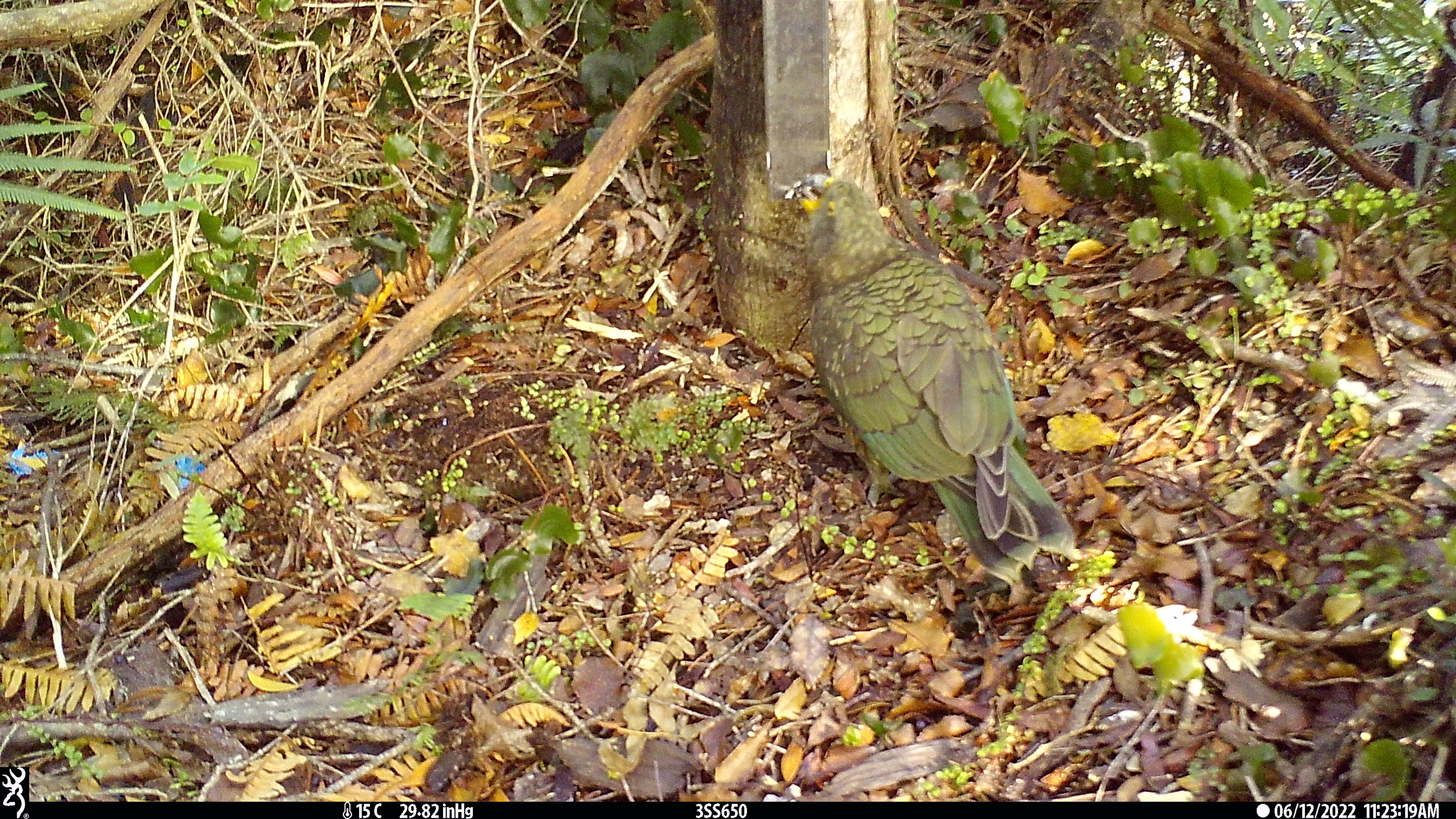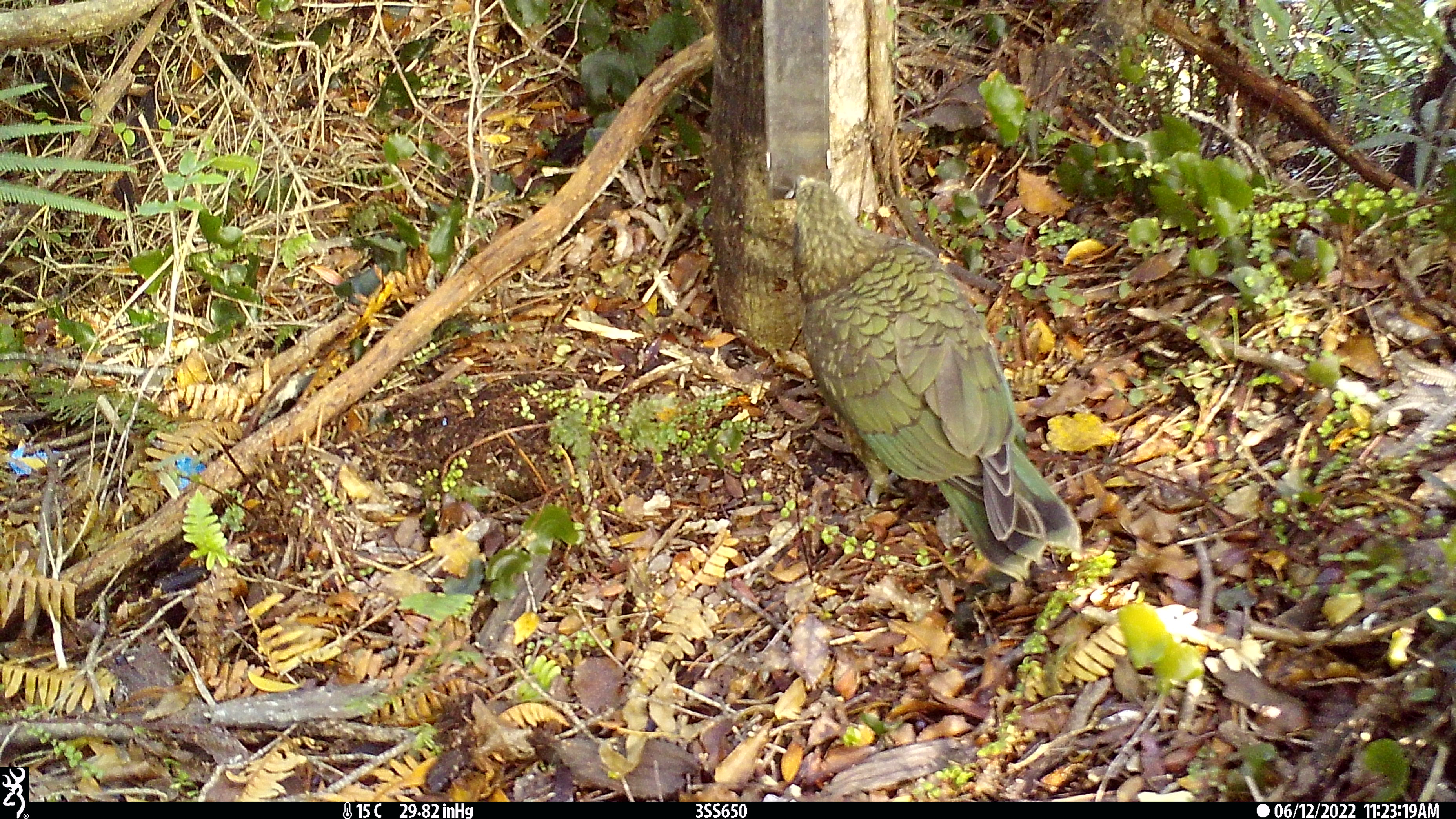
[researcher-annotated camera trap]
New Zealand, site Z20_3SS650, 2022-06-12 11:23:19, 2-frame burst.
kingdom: Animalia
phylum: Chordata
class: Aves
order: Psittaciformes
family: Strigopidae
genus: Nestor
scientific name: Nestor notabilis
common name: kea